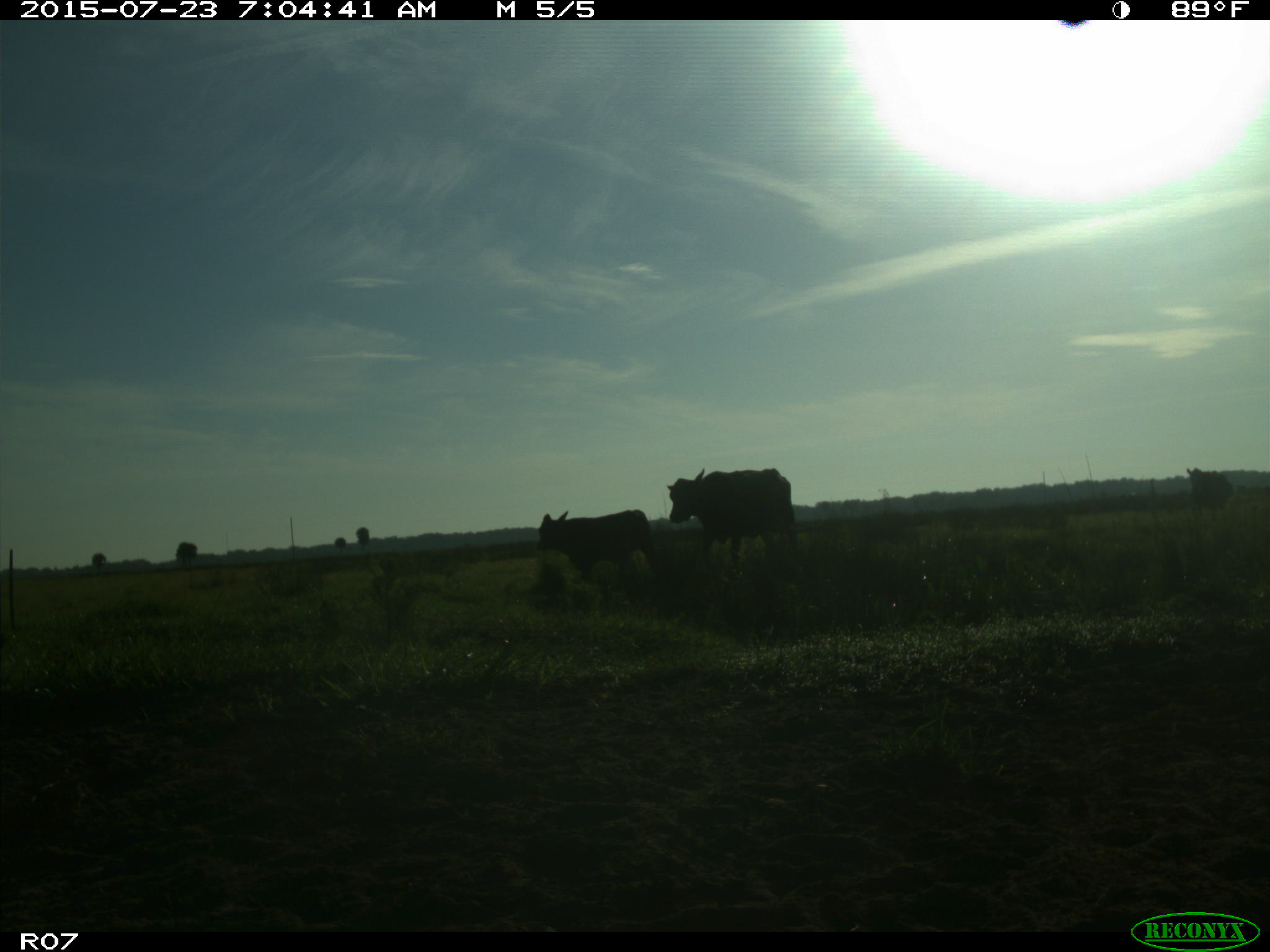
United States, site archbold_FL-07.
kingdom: Animalia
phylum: Chordata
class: Mammalia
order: Artiodactyla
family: Bovidae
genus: Bos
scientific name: Bos taurus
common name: domestic cow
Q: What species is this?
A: Bos taurus (domestic cow).